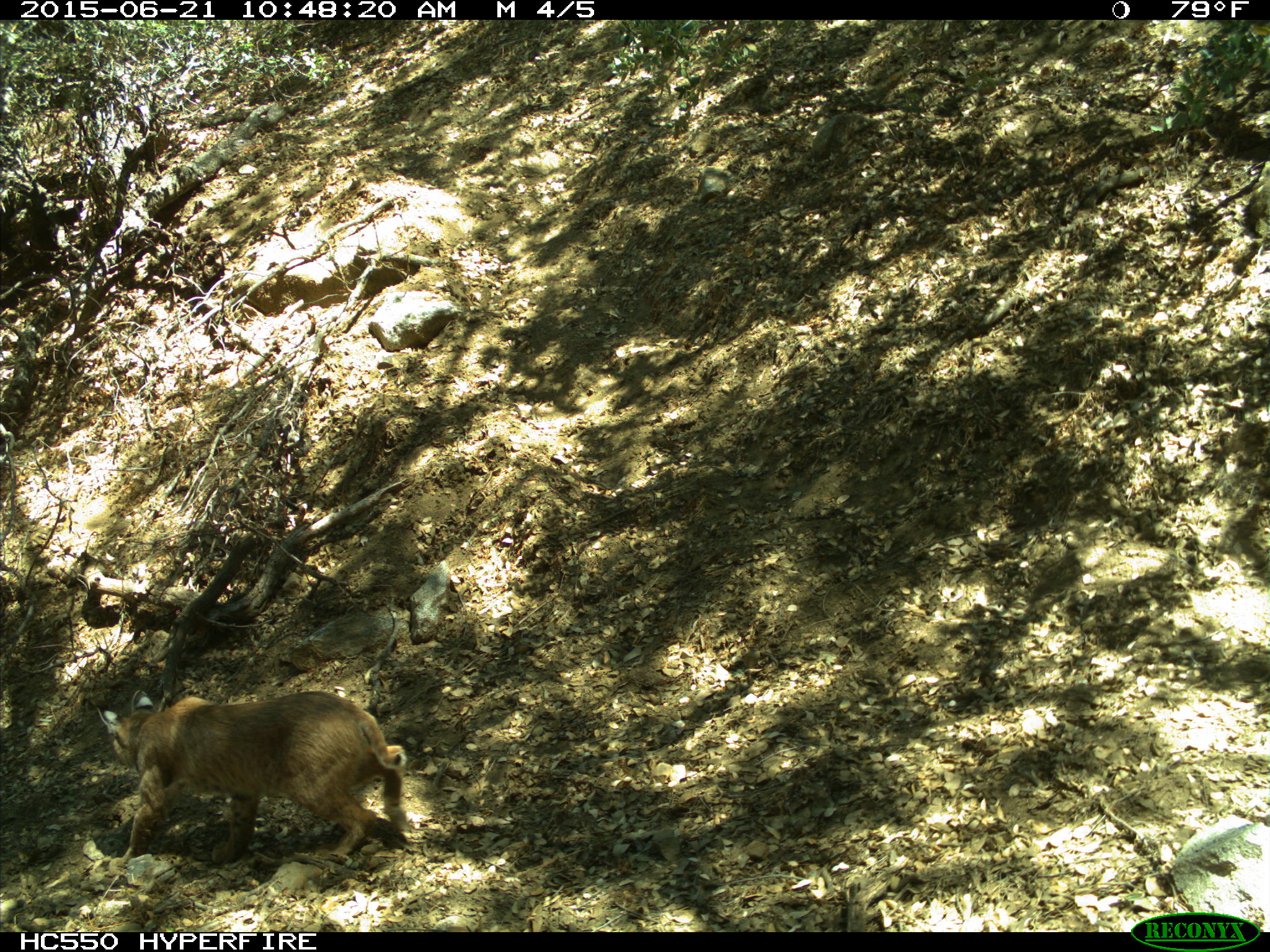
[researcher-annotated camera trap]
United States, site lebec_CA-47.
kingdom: Animalia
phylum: Chordata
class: Mammalia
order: Carnivora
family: Felidae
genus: Lynx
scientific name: Lynx rufus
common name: bobcat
Lynx rufus (bobcat).